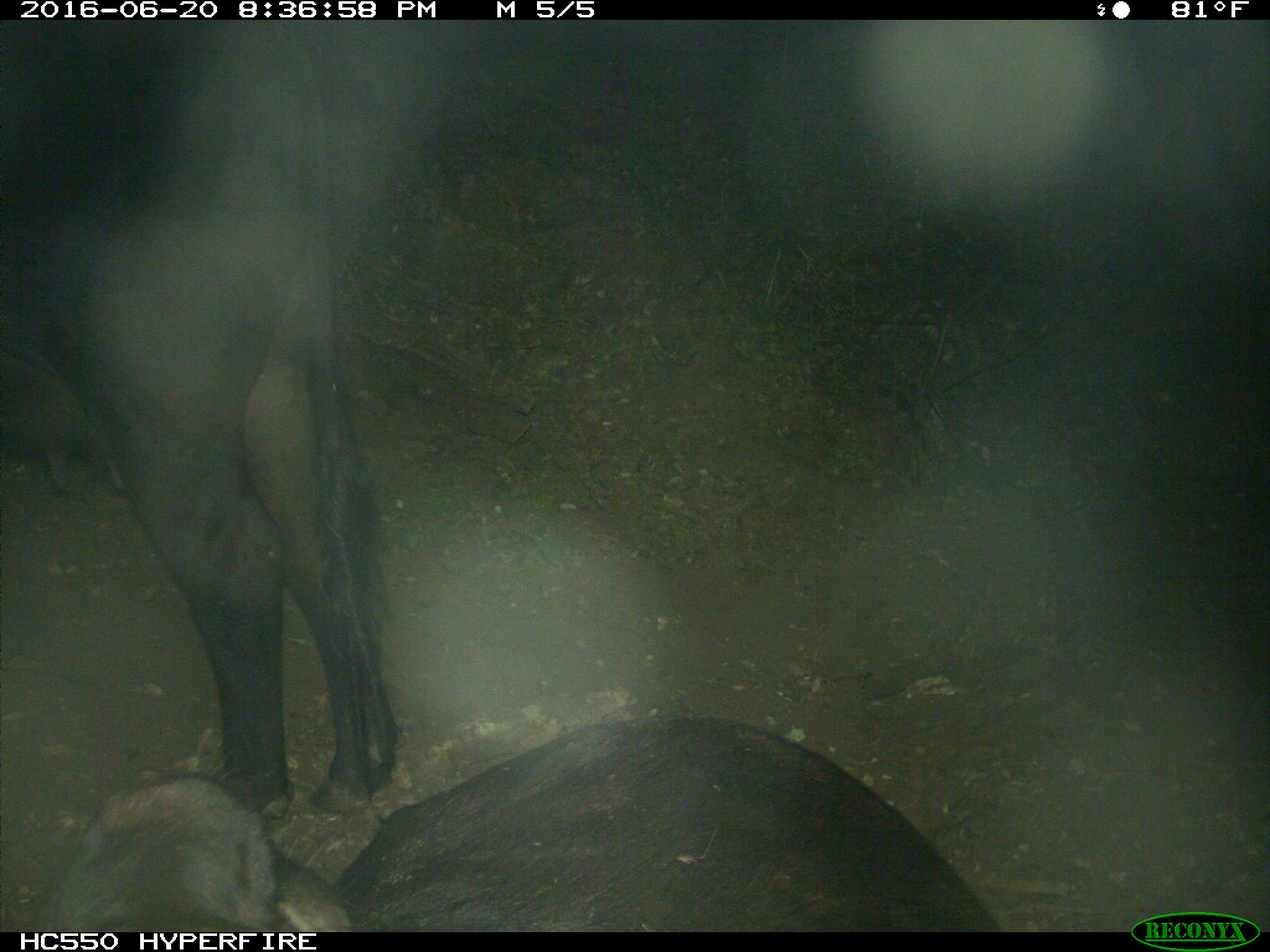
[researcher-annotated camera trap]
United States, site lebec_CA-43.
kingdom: Animalia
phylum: Chordata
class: Mammalia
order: Artiodactyla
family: Bovidae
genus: Bos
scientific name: Bos taurus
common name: domestic cow